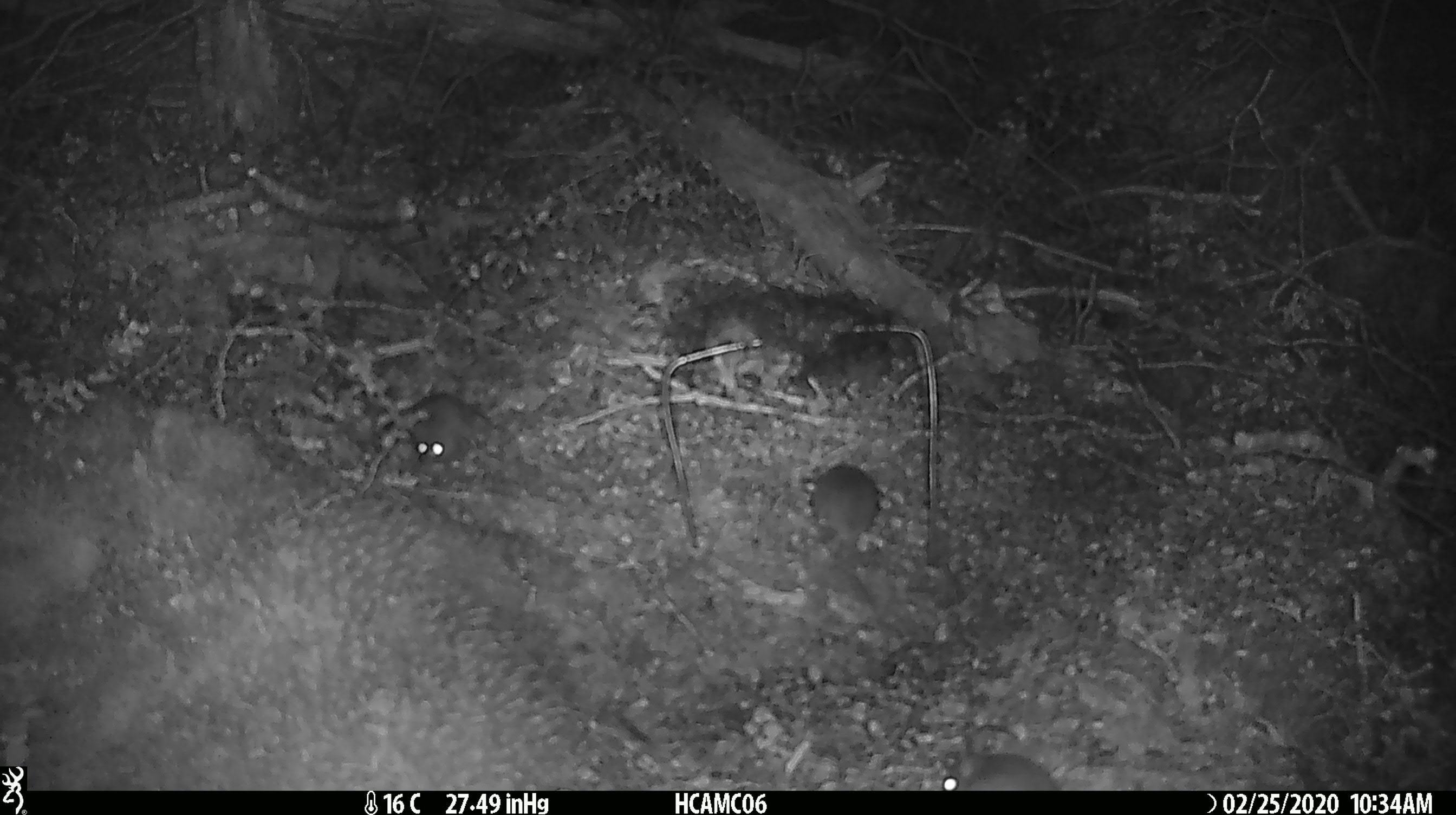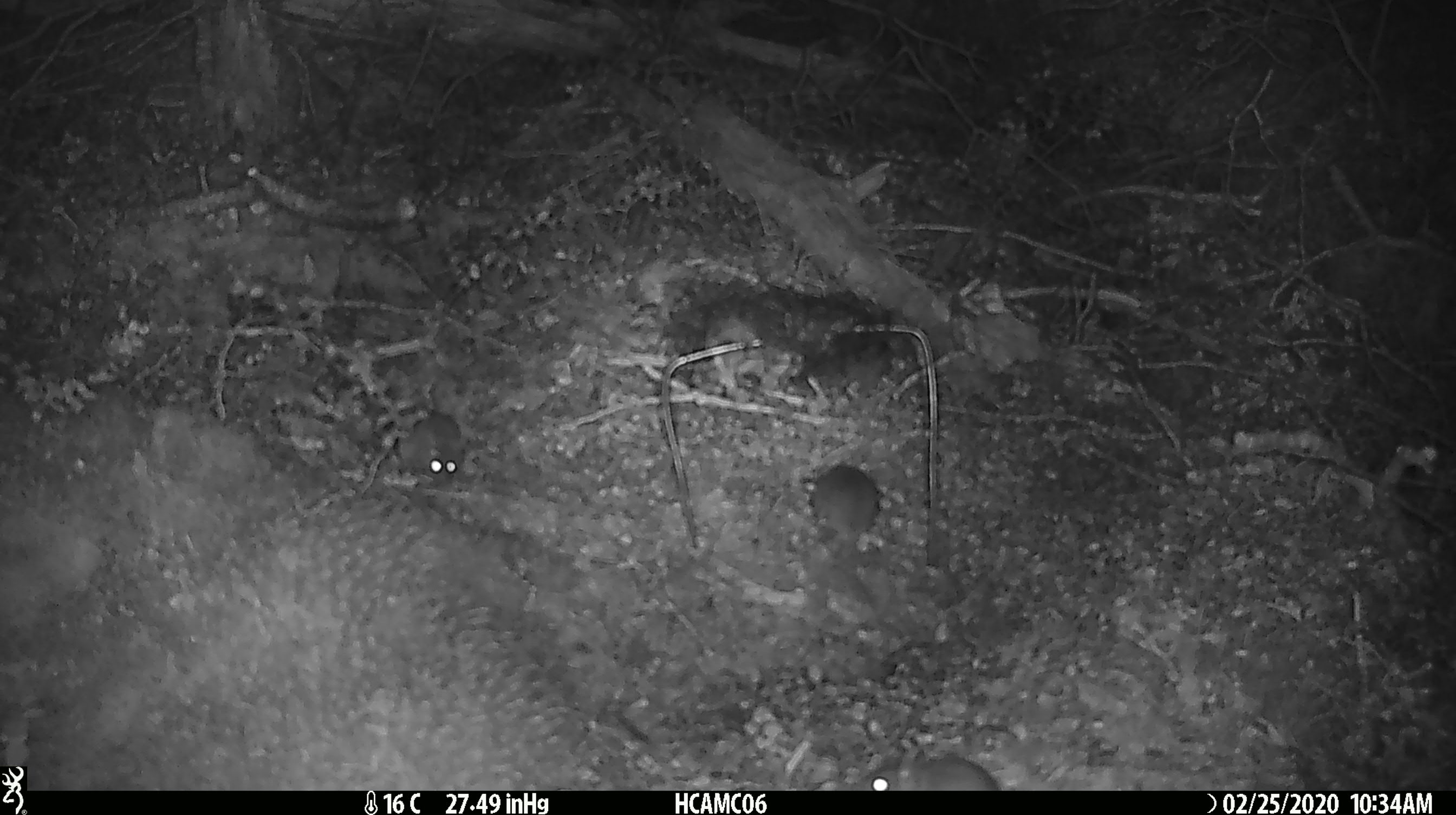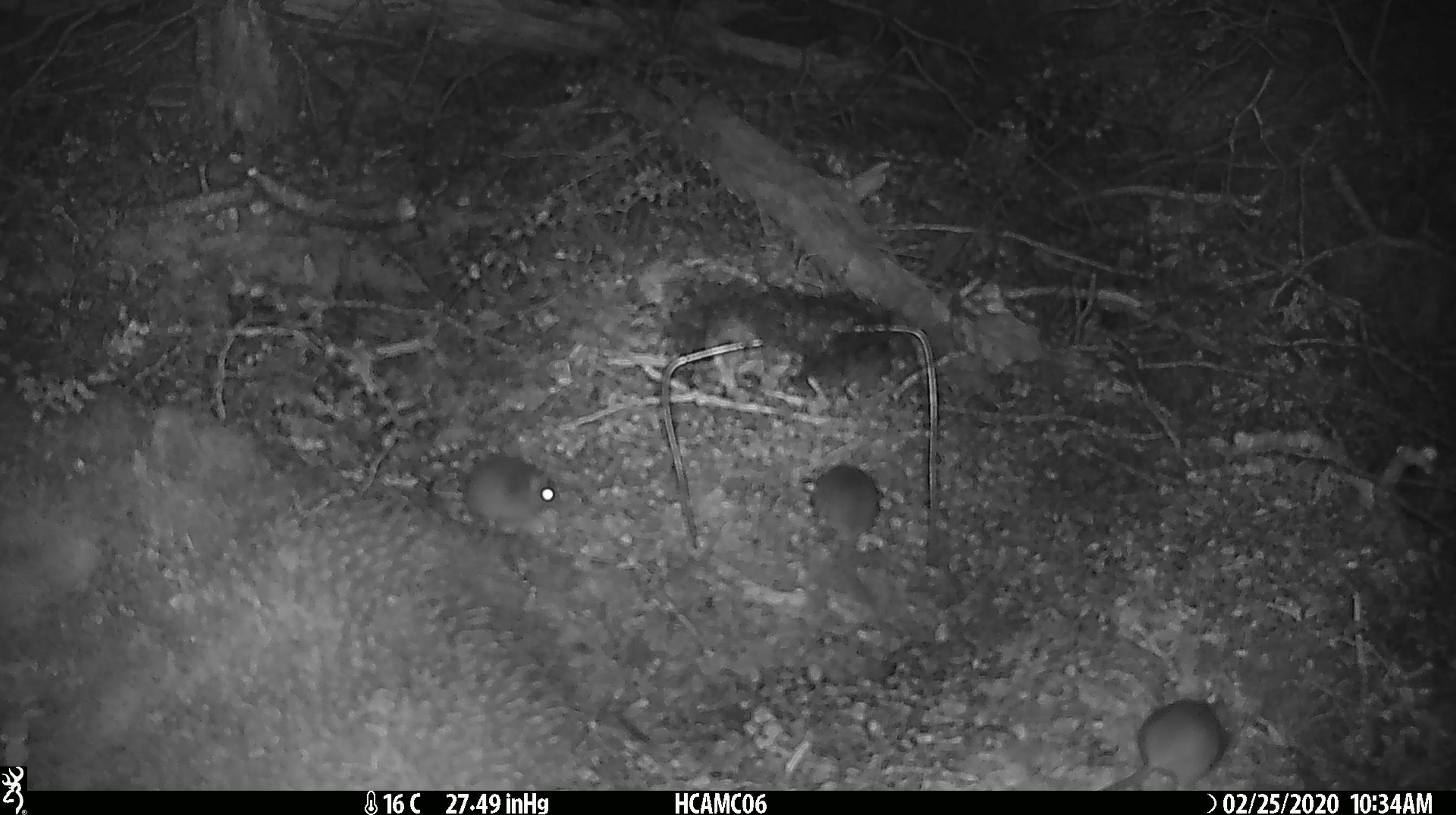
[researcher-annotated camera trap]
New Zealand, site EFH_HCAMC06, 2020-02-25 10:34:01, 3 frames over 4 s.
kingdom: Animalia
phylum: Chordata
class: Mammalia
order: Rodentia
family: Muridae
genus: Mus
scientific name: Mus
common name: mouse